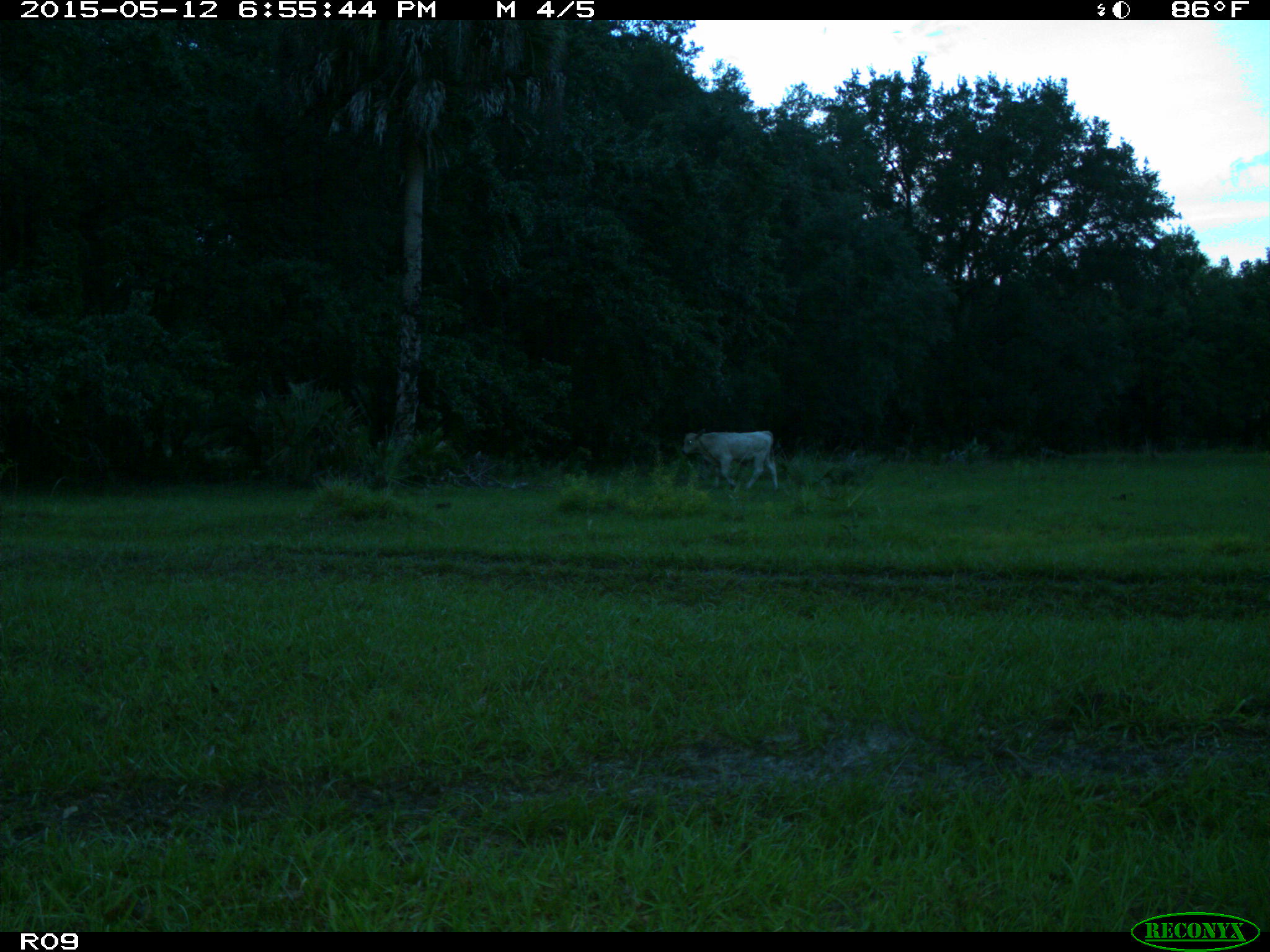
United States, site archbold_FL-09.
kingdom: Animalia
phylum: Chordata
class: Mammalia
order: Artiodactyla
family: Bovidae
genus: Bos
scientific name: Bos taurus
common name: domestic cow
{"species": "Bos taurus (domestic cow)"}